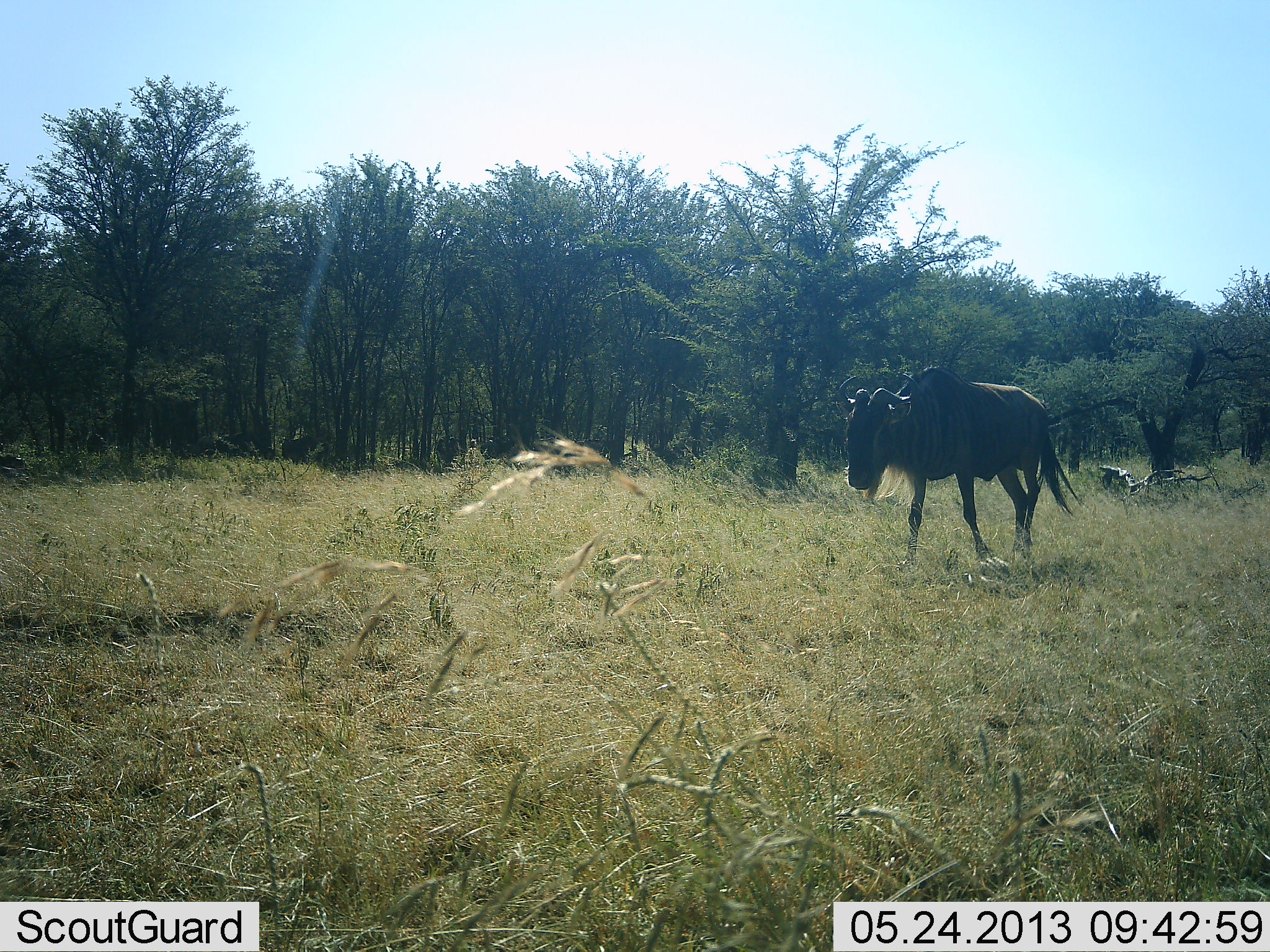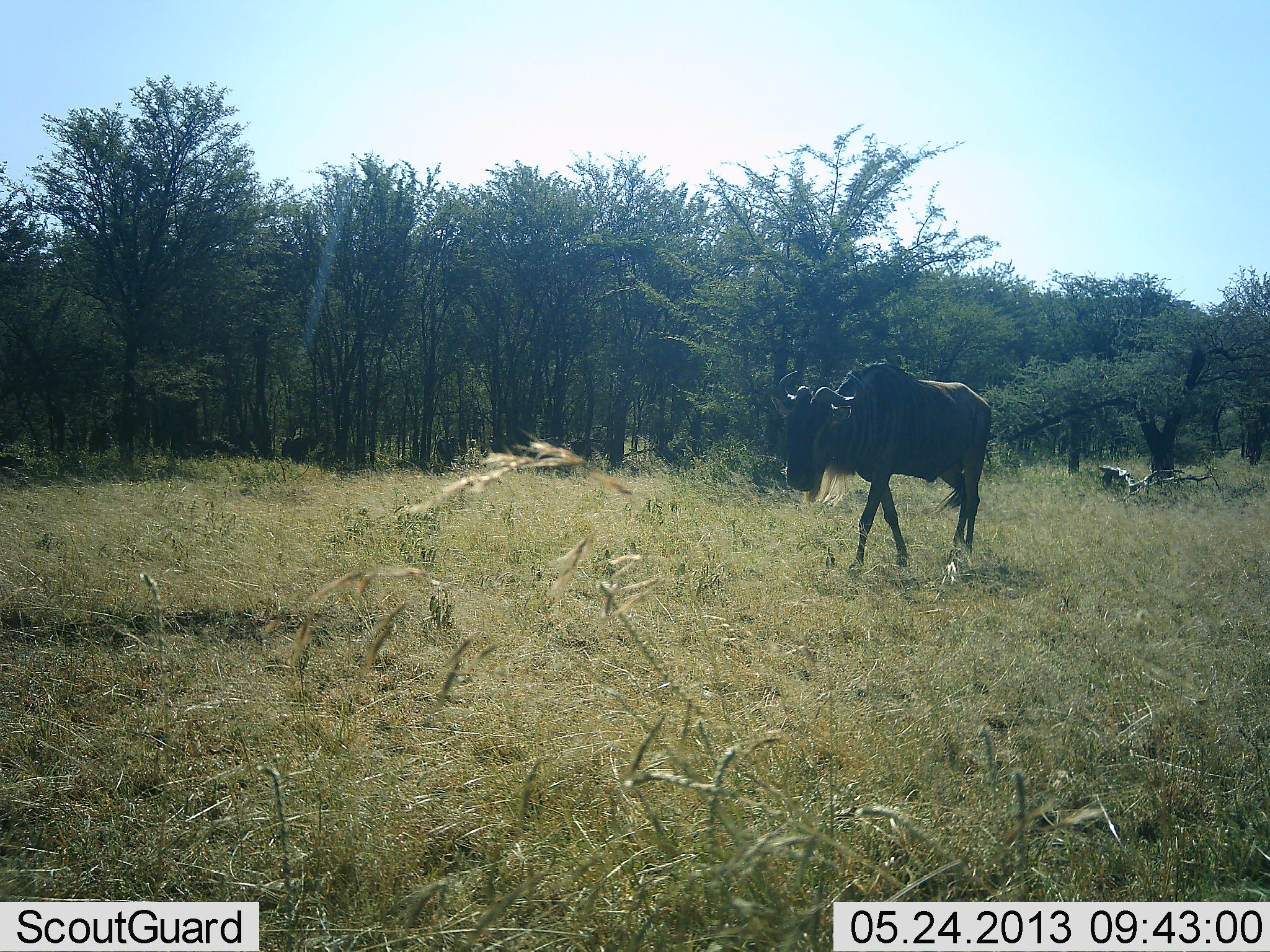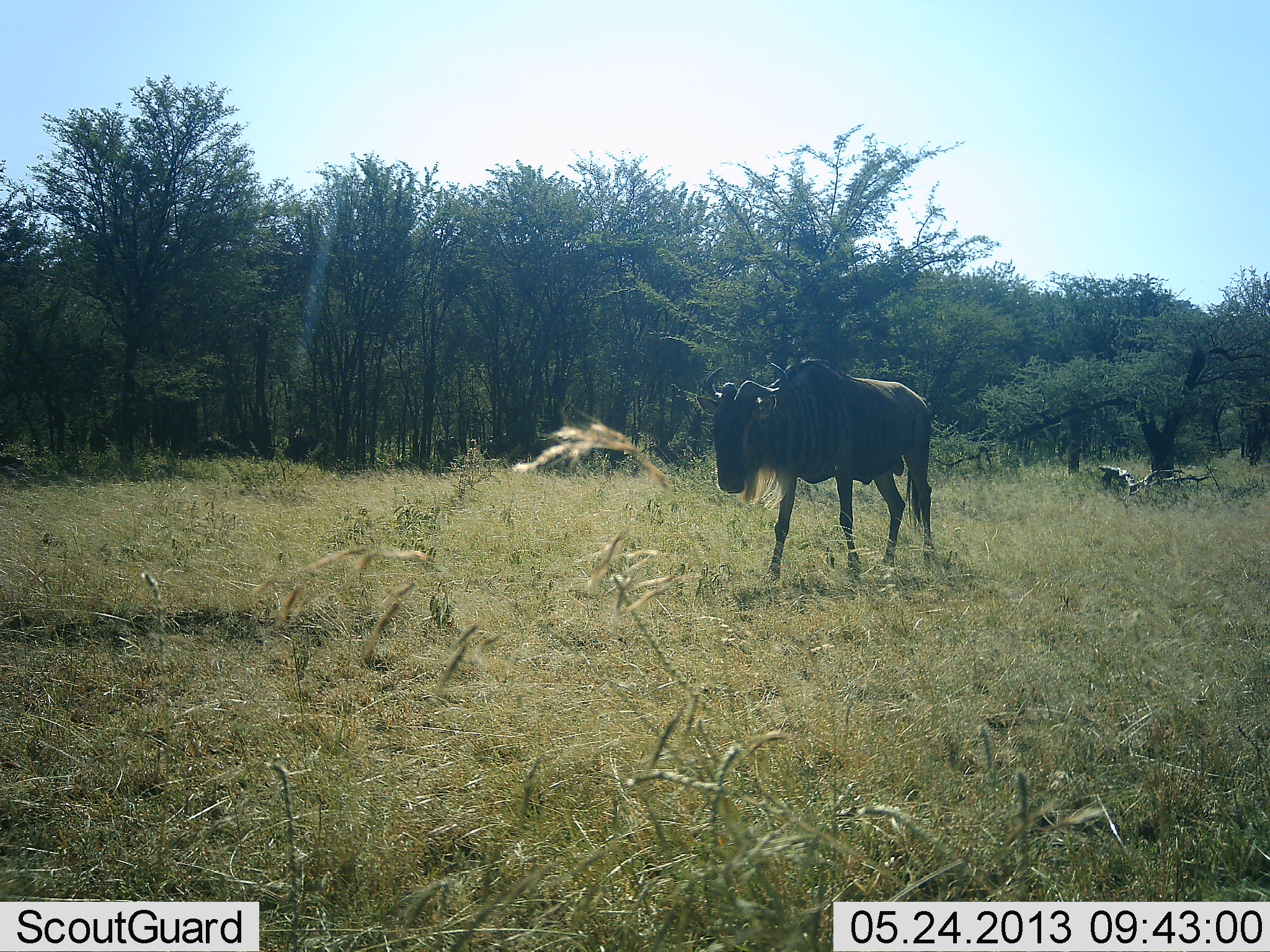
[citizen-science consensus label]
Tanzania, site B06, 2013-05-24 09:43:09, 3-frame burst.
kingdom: Animalia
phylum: Chordata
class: Mammalia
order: Artiodactyla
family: Bovidae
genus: Connochaetes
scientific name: Connochaetes taurinus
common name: blue wildebeest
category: wildebeest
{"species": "wildebeest (blue wildebeest) (Connochaetes taurinus)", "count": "1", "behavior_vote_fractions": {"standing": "12%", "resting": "3%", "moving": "94%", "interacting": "0%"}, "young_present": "0%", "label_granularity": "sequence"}